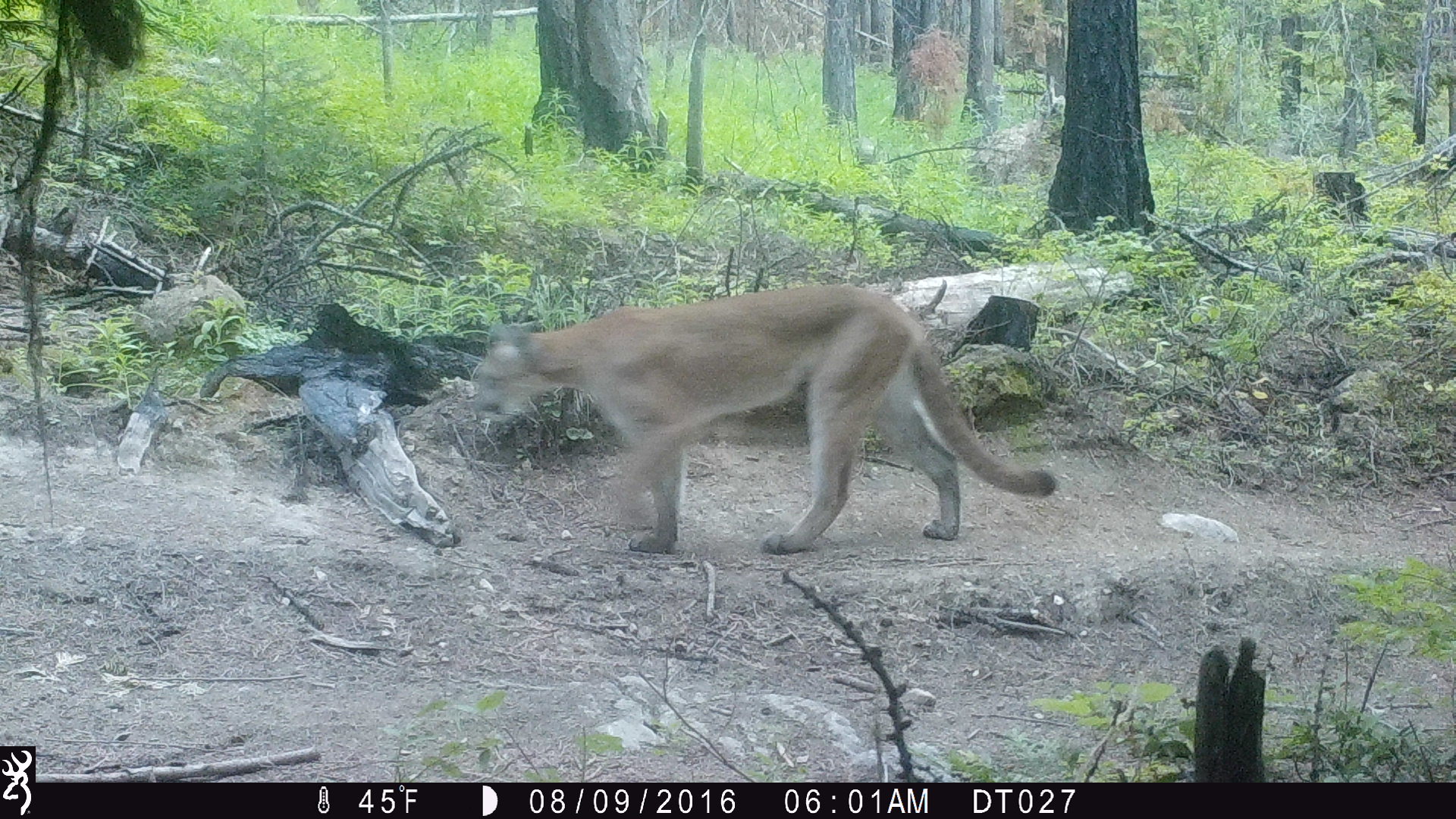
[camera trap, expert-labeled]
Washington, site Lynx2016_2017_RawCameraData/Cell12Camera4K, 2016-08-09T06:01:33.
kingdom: Animalia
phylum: Chordata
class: Mammalia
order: Carnivora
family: Felidae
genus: Puma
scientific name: Puma concolor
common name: mountain lion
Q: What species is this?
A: Puma concolor (mountain lion).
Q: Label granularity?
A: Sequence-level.